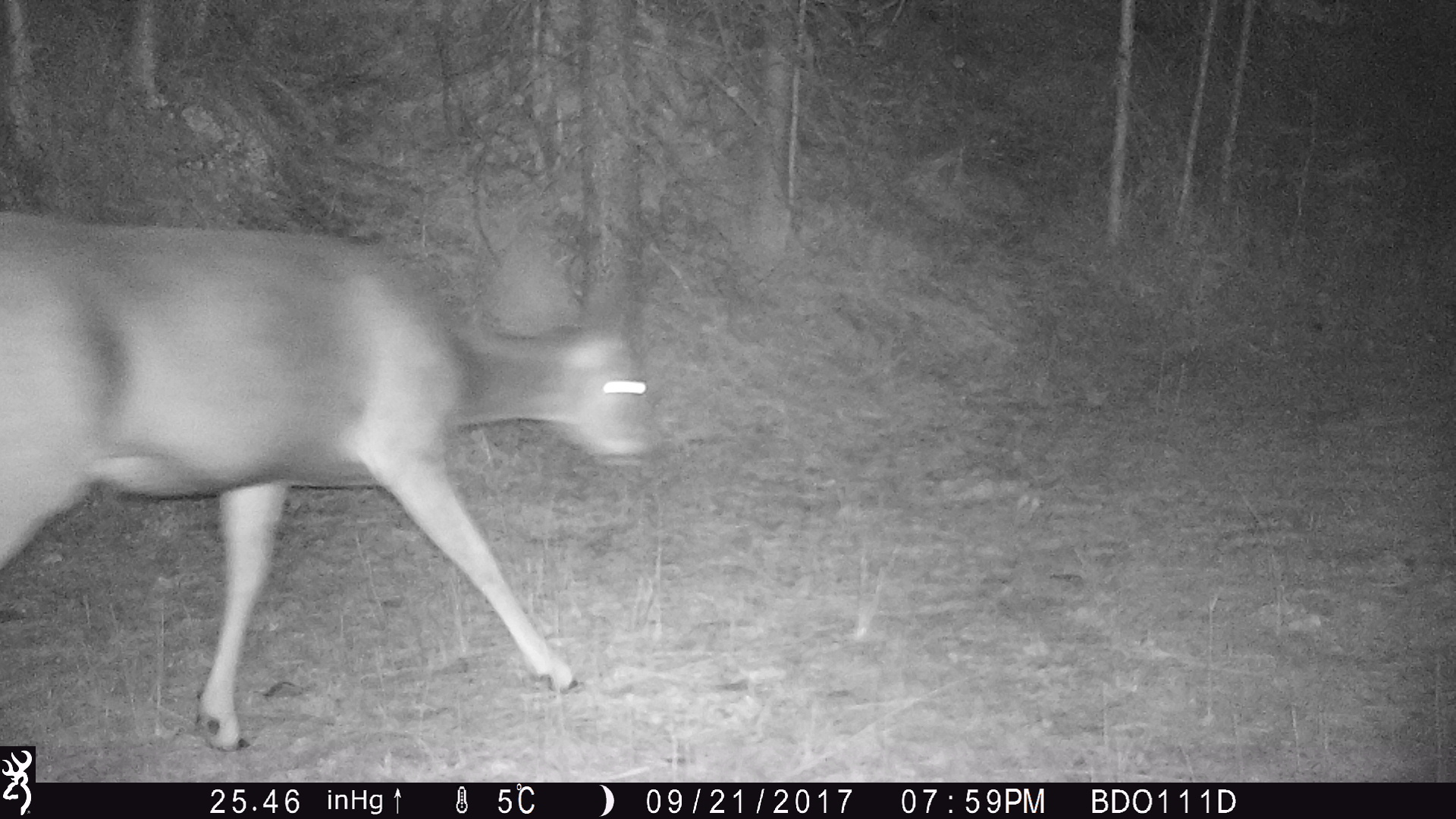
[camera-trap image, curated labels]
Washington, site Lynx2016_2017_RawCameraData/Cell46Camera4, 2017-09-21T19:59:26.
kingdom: Animalia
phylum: Chordata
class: Mammalia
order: Artiodactyla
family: Cervidae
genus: Odocoileus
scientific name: Odocoileus hemionus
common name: mule deer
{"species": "Odocoileus hemionus (mule deer)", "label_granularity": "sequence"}